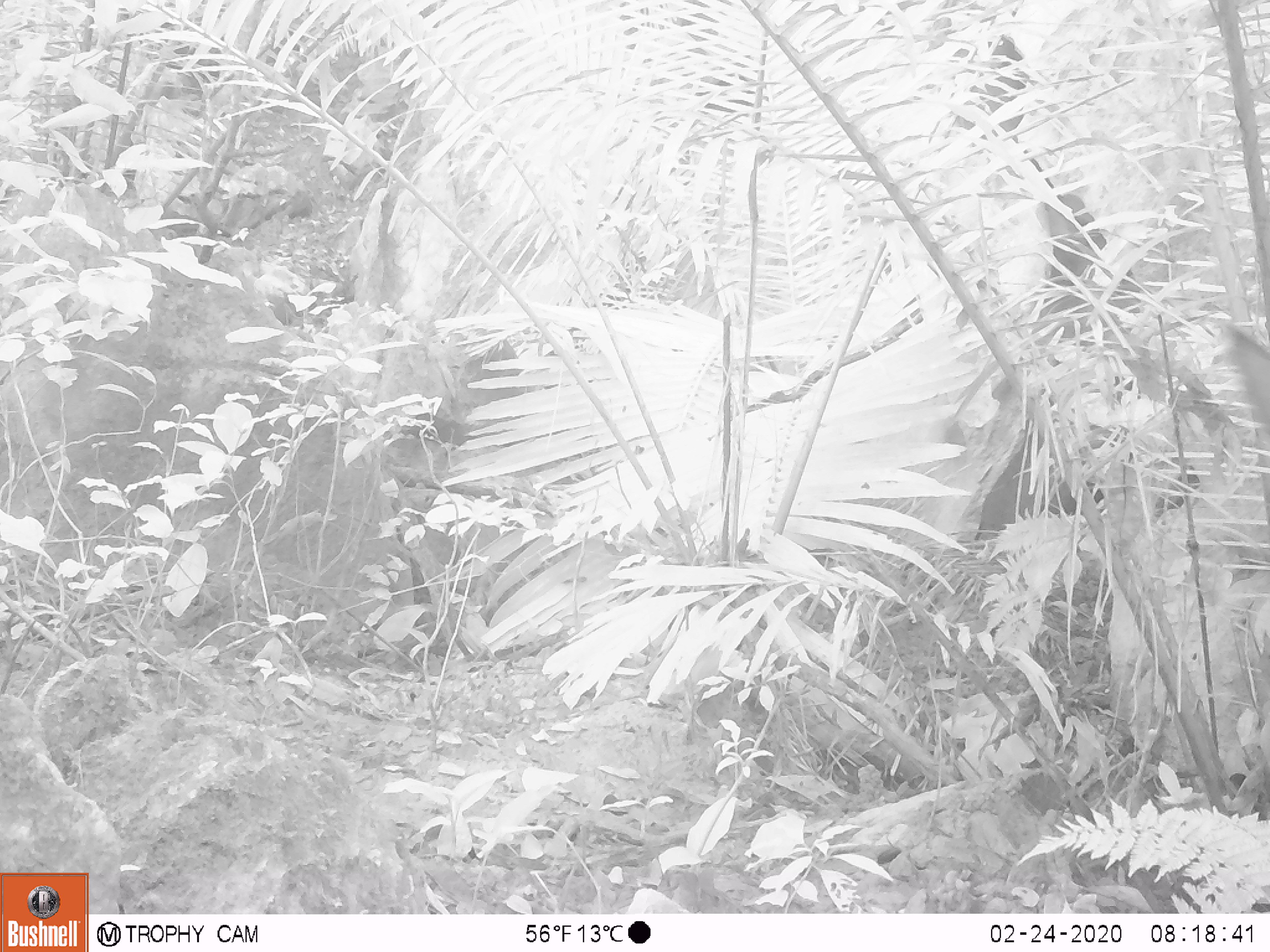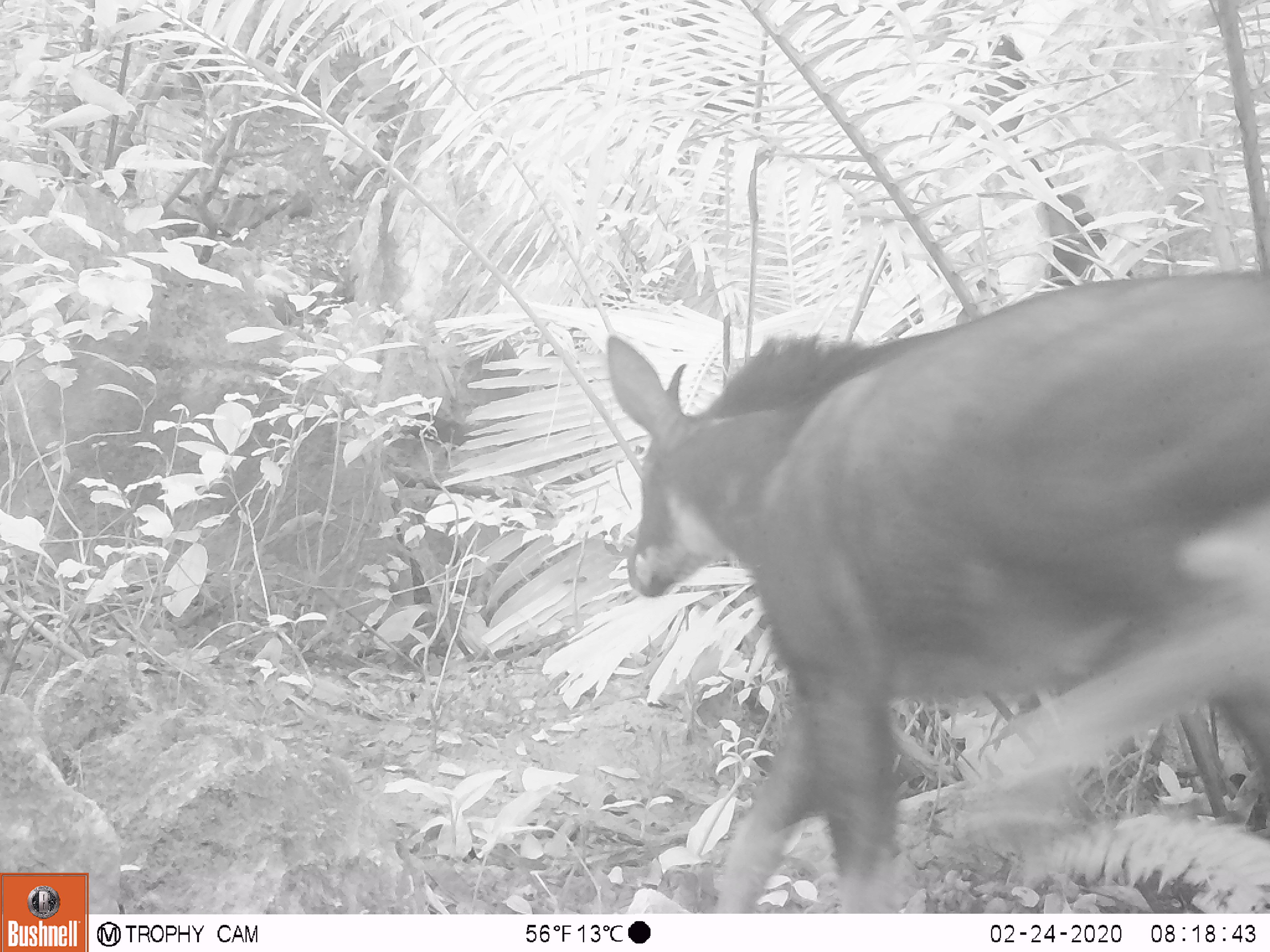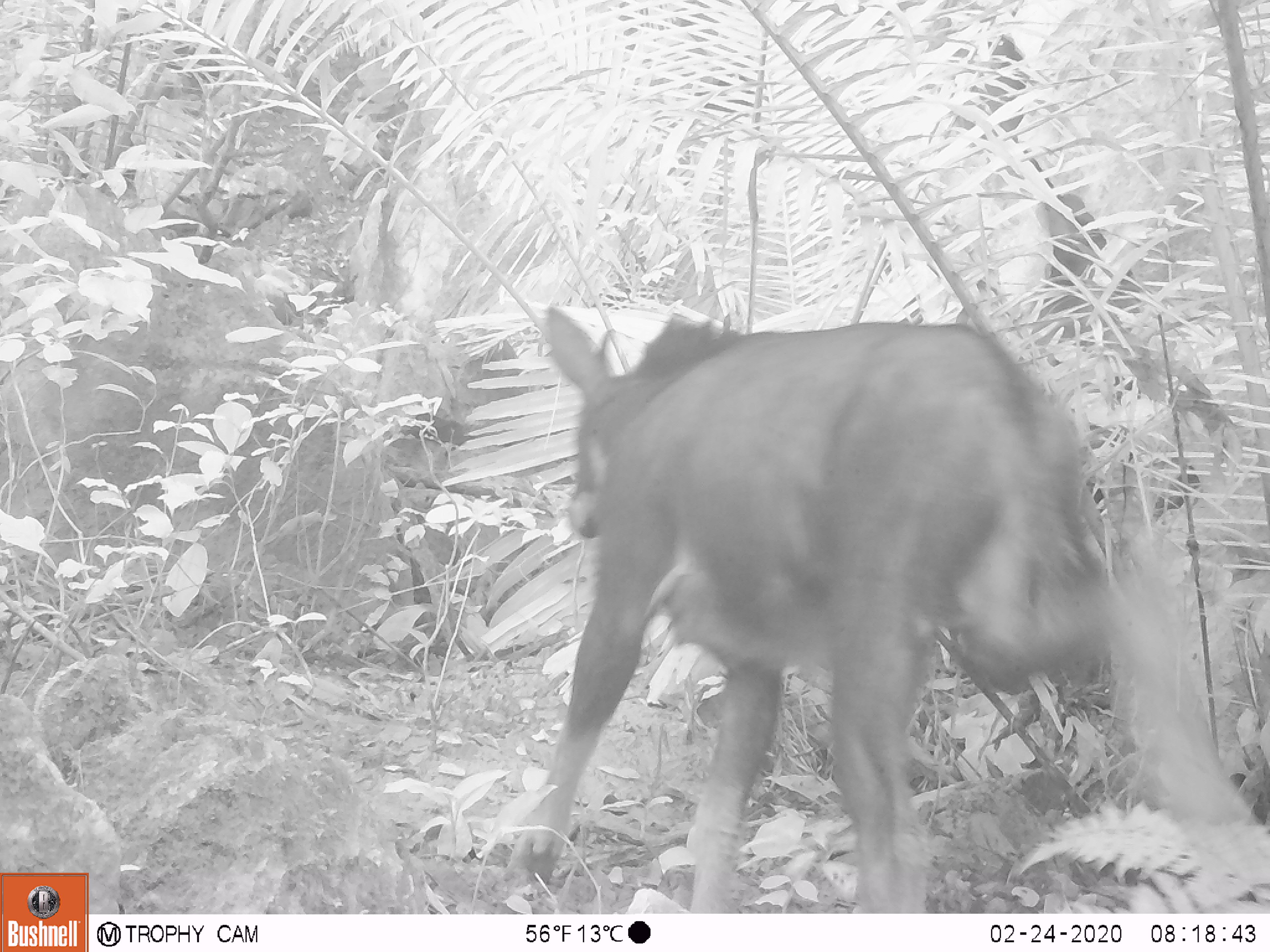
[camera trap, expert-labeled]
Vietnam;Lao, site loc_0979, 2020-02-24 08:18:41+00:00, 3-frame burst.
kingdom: Animalia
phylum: Chordata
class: Mammalia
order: Artiodactyla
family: Bovidae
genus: Capricornis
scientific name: Capricornis sumatraensis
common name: chinese serow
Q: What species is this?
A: Chinese serow (Capricornis sumatraensis).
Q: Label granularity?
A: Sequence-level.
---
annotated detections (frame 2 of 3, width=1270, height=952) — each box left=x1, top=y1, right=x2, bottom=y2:
chinese serow: left=602, top=271, right=1270, bottom=913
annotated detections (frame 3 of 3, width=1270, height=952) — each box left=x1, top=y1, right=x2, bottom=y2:
chinese serow: left=510, top=302, right=1270, bottom=914